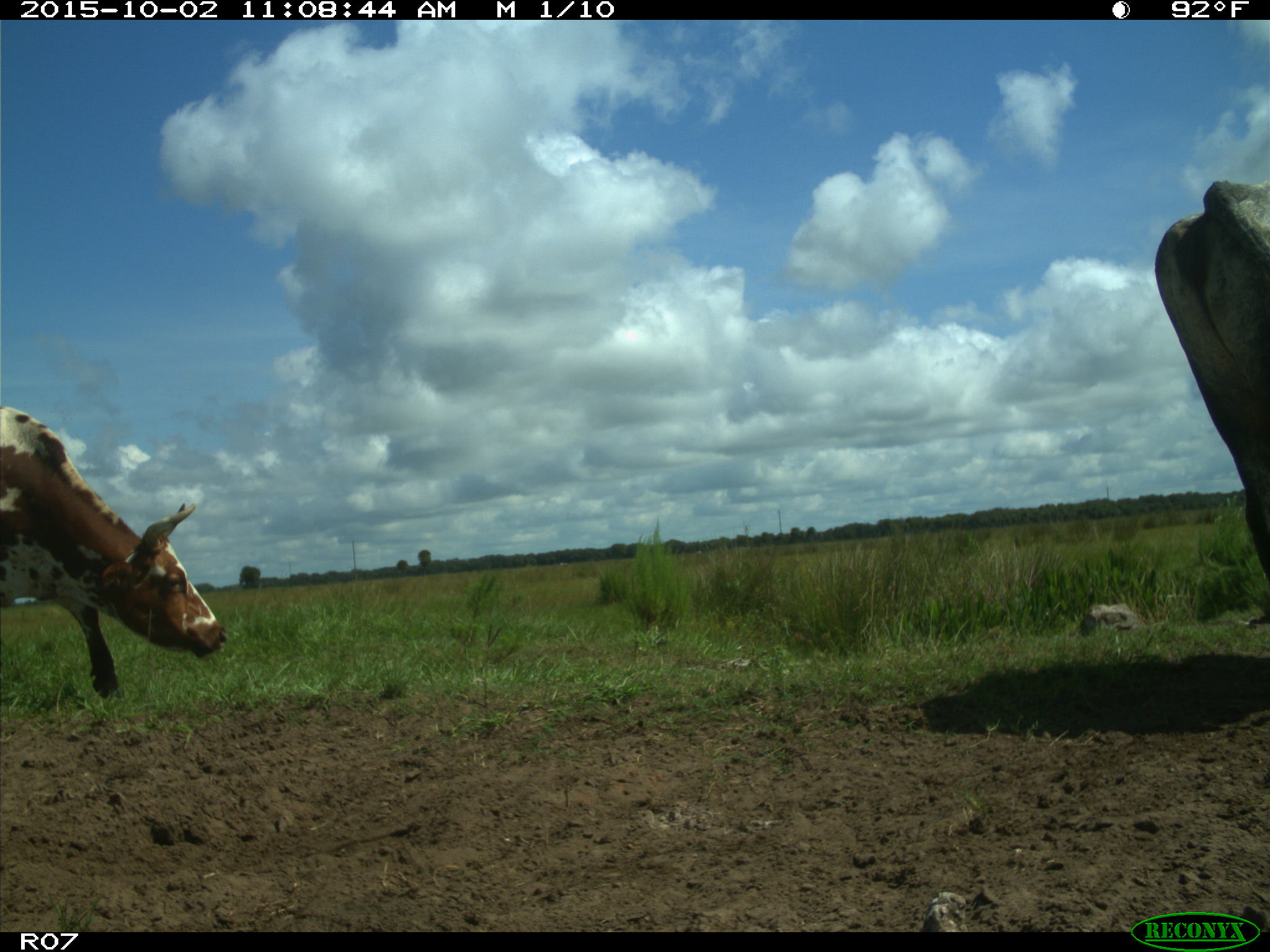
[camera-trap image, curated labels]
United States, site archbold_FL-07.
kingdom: Animalia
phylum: Chordata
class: Mammalia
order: Artiodactyla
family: Bovidae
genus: Bos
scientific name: Bos taurus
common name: domestic cow